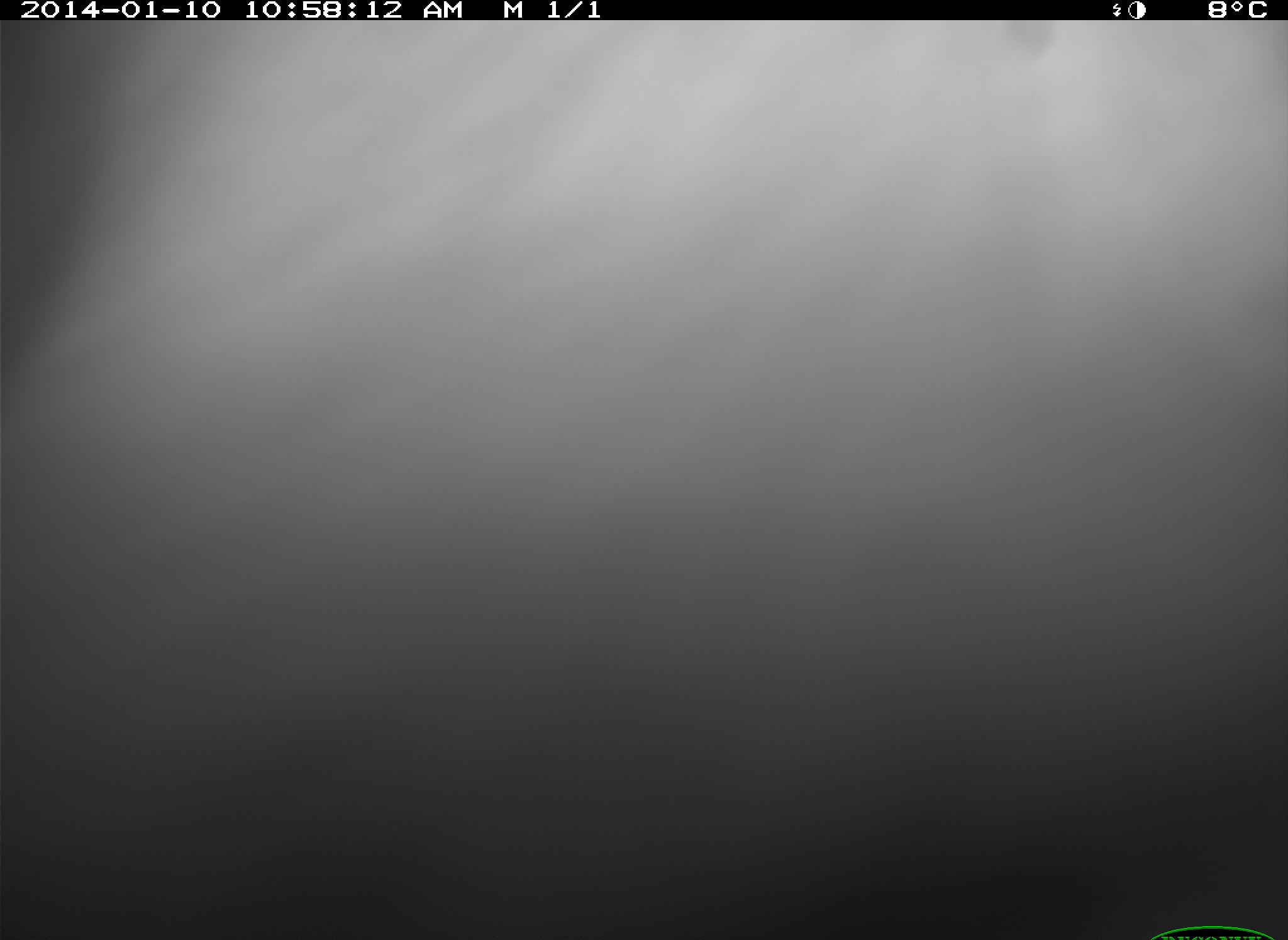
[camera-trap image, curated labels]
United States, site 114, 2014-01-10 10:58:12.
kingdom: Animalia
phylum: Chordata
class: Mammalia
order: Artiodactyla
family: Bovidae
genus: Bos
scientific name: Bos taurus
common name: cow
Cow (Bos taurus).